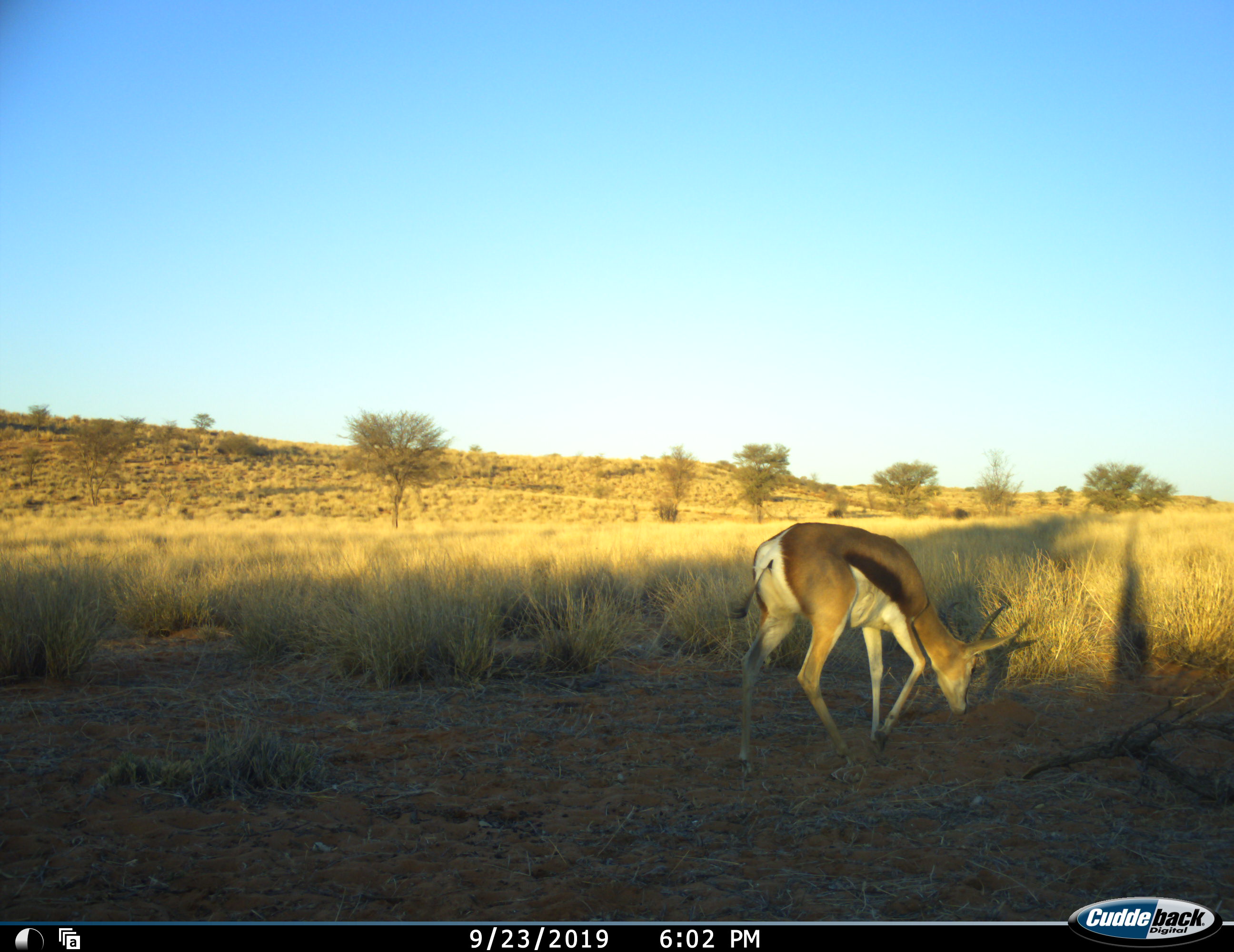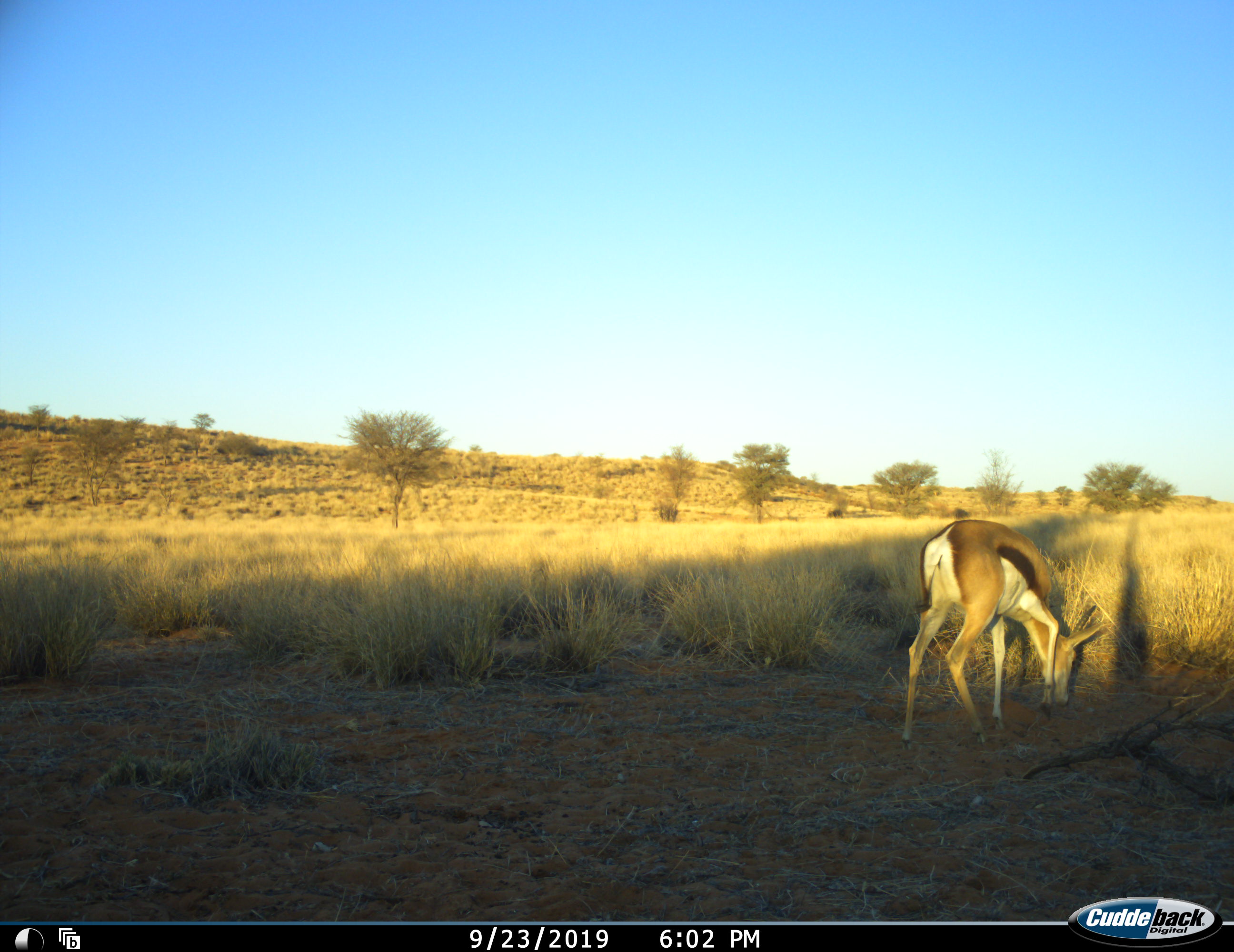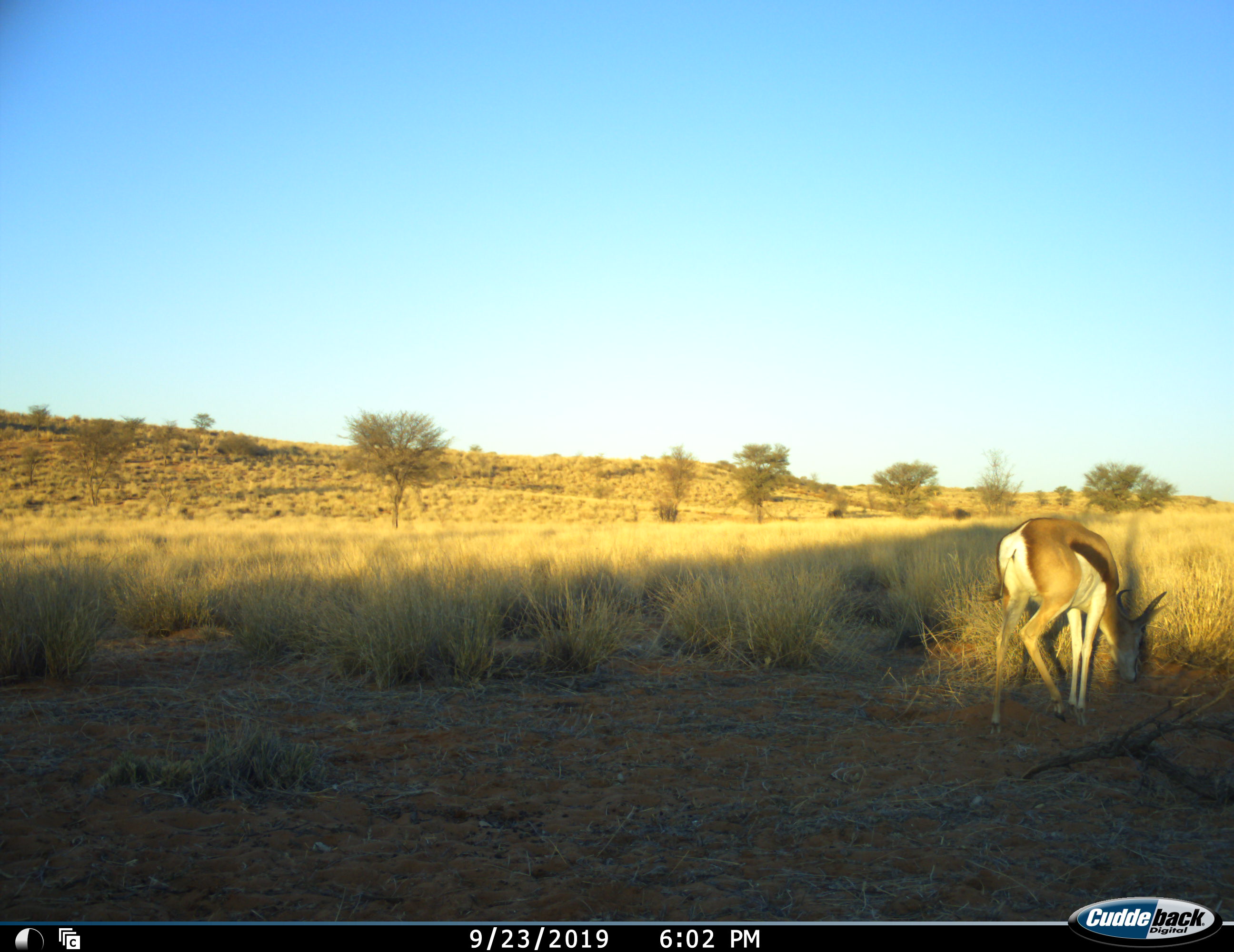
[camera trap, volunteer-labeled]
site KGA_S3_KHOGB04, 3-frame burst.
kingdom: Animalia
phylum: Chordata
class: Mammalia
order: Artiodactyla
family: Bovidae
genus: Antidorcas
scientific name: Antidorcas marsupialis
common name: springbok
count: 1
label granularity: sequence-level